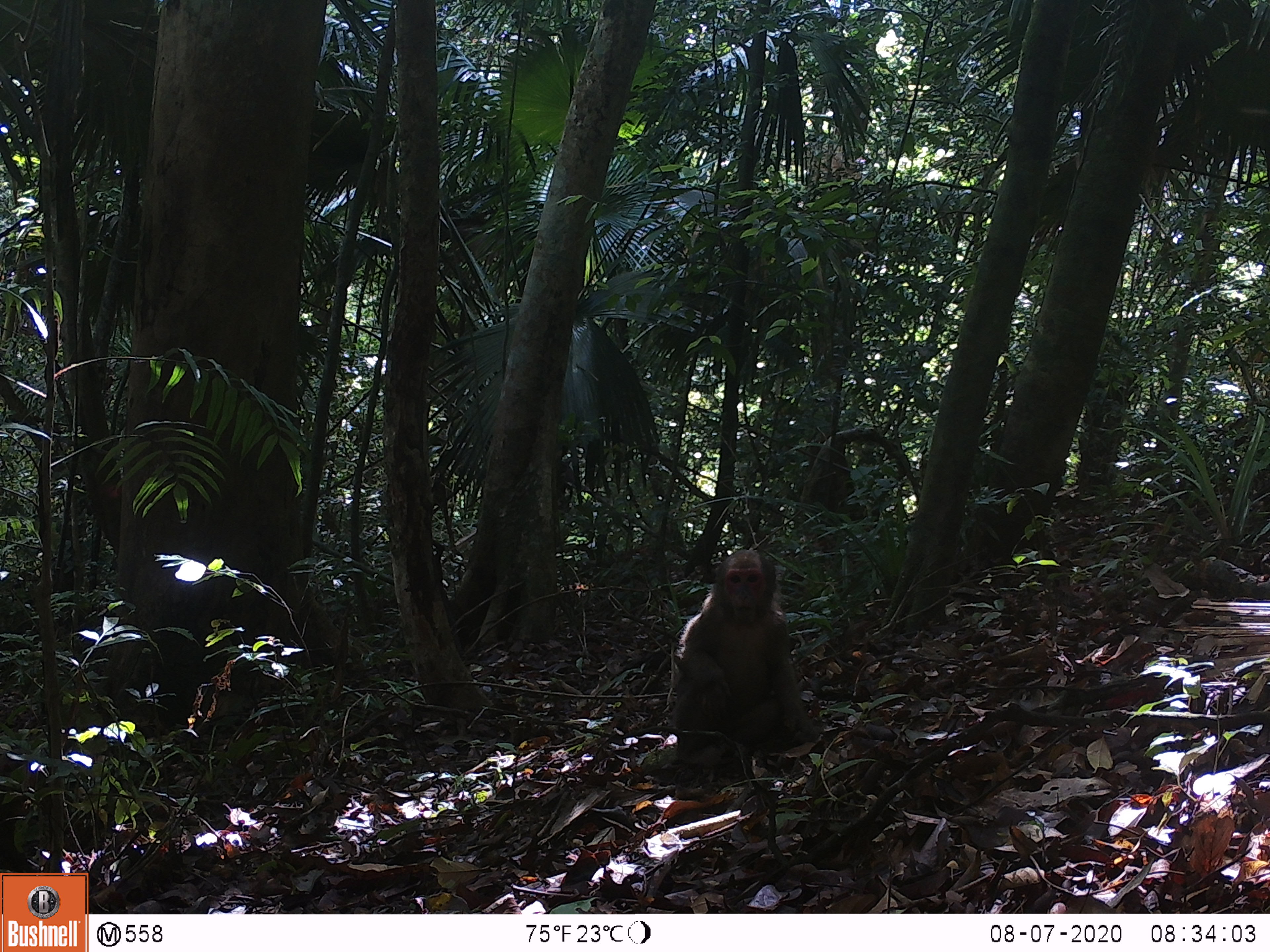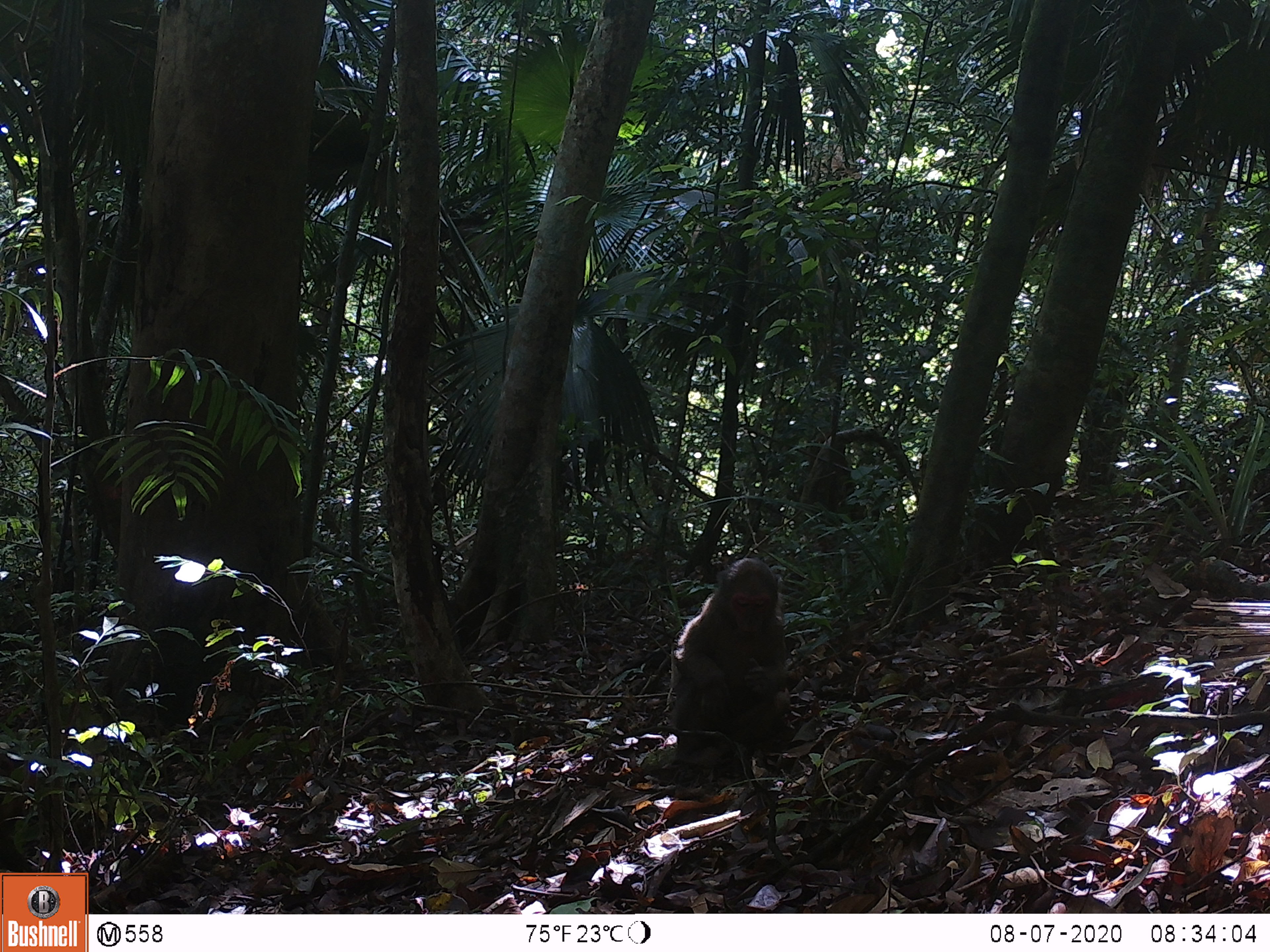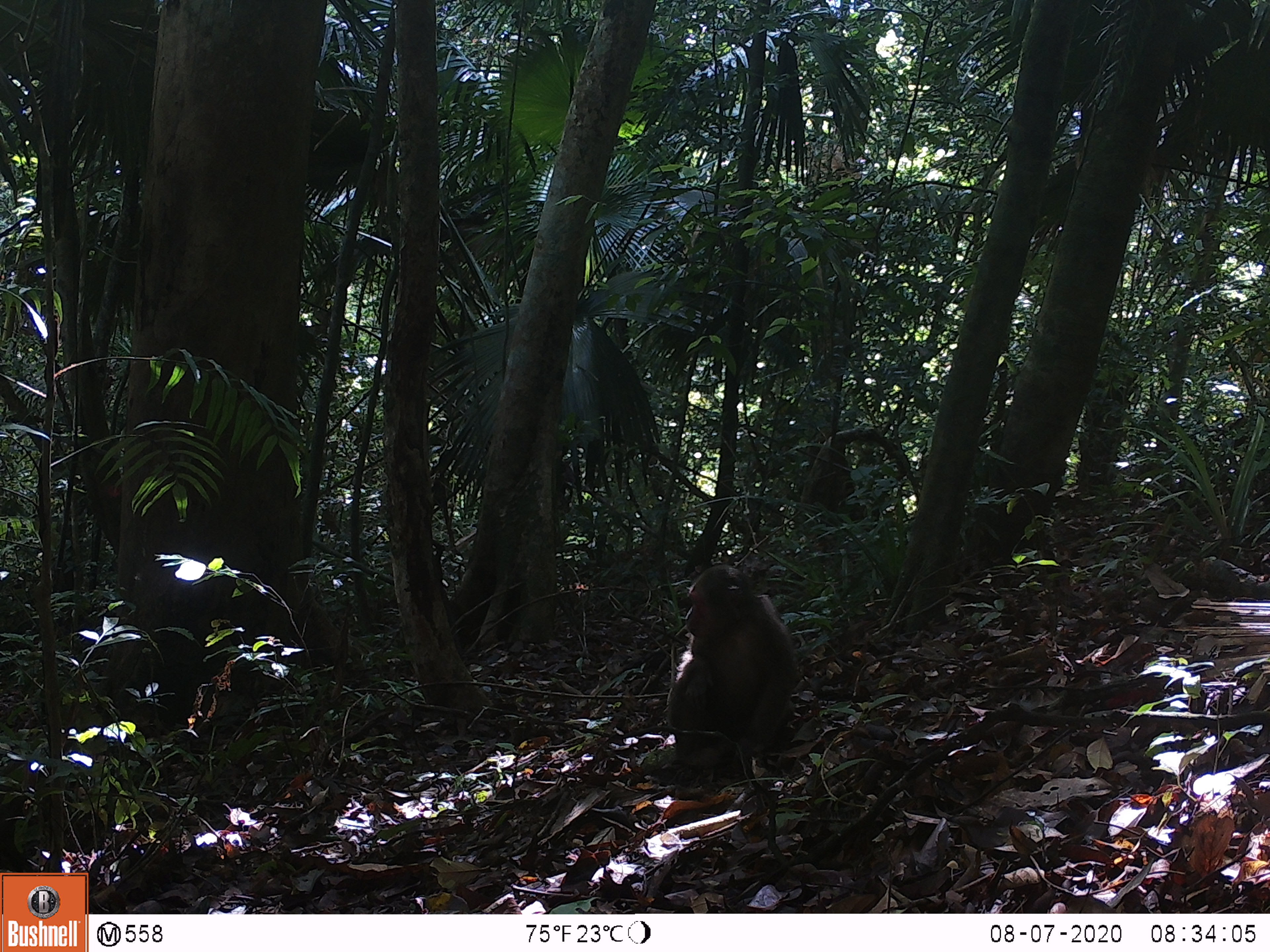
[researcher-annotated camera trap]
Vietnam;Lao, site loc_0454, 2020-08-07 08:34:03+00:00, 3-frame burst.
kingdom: Animalia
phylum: Chordata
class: Mammalia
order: Primates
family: Cercopithecidae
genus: Macaca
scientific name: Macaca arctoides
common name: stump-tailed macaque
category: stump tailed macaque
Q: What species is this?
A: Stump tailed macaque (stump-tailed macaque) (Macaca arctoides).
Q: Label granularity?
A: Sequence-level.